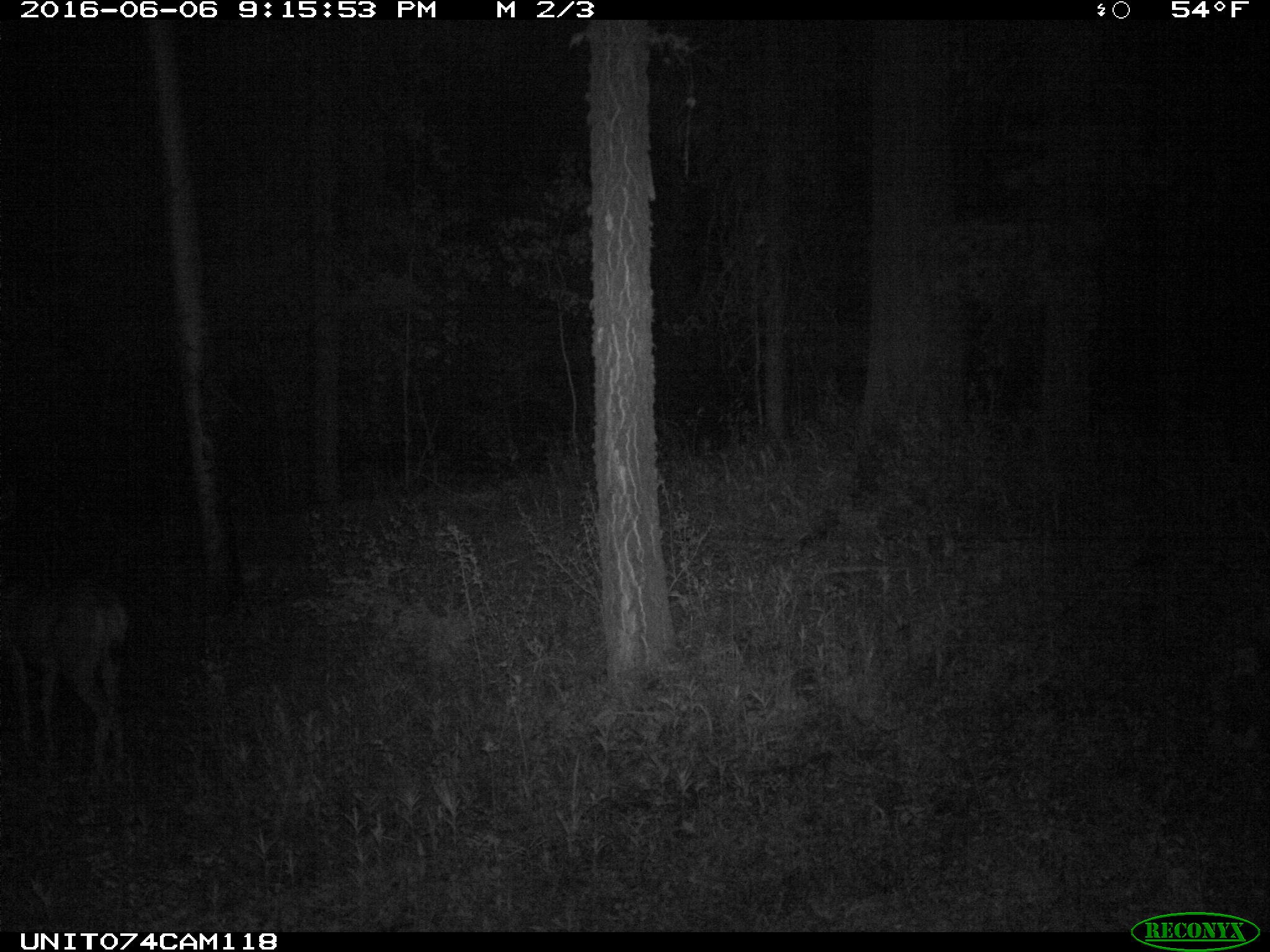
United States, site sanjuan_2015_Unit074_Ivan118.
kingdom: Animalia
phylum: Chordata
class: Mammalia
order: Artiodactyla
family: Cervidae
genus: Odocoileus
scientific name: Odocoileus hemionus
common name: mule deer